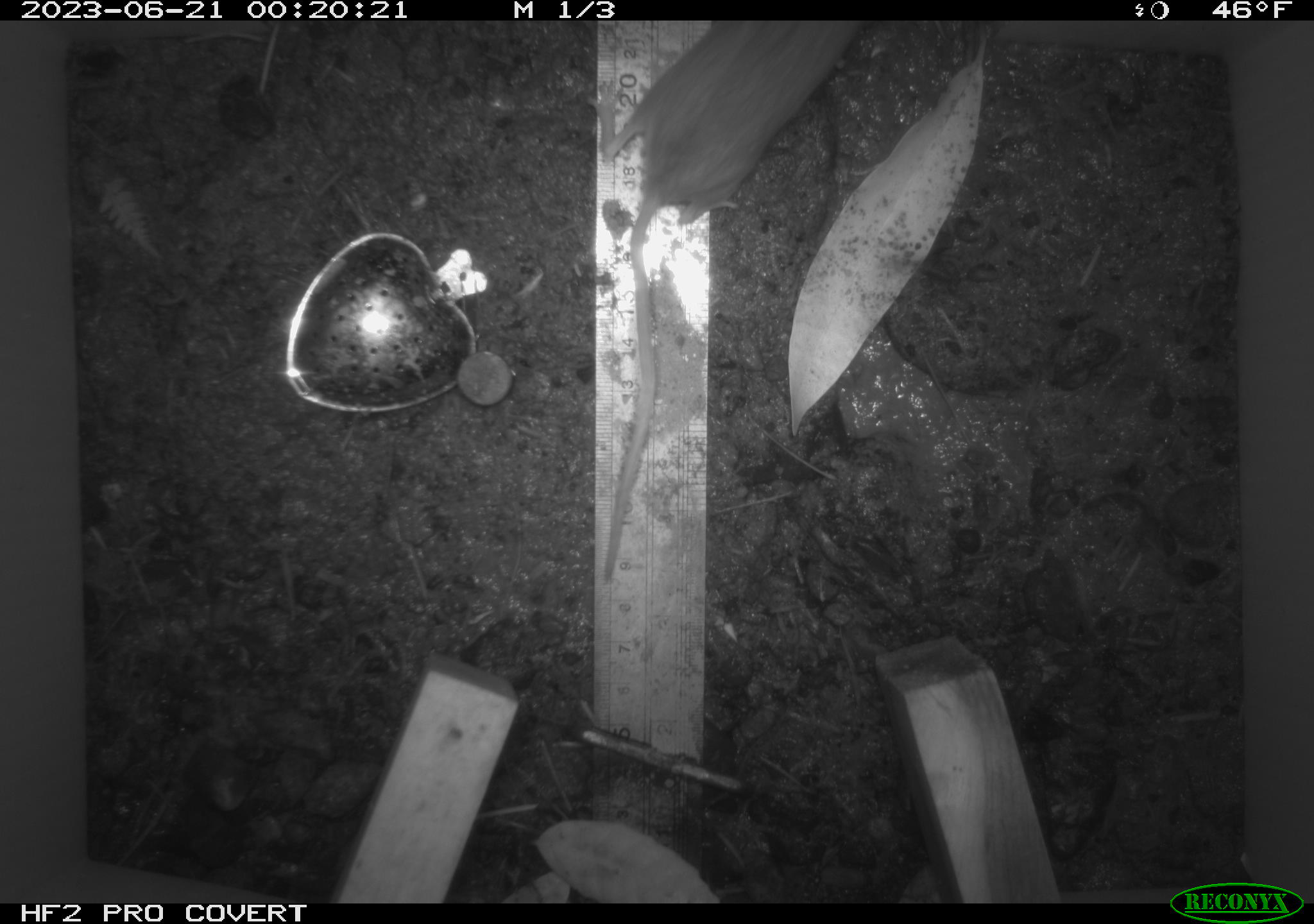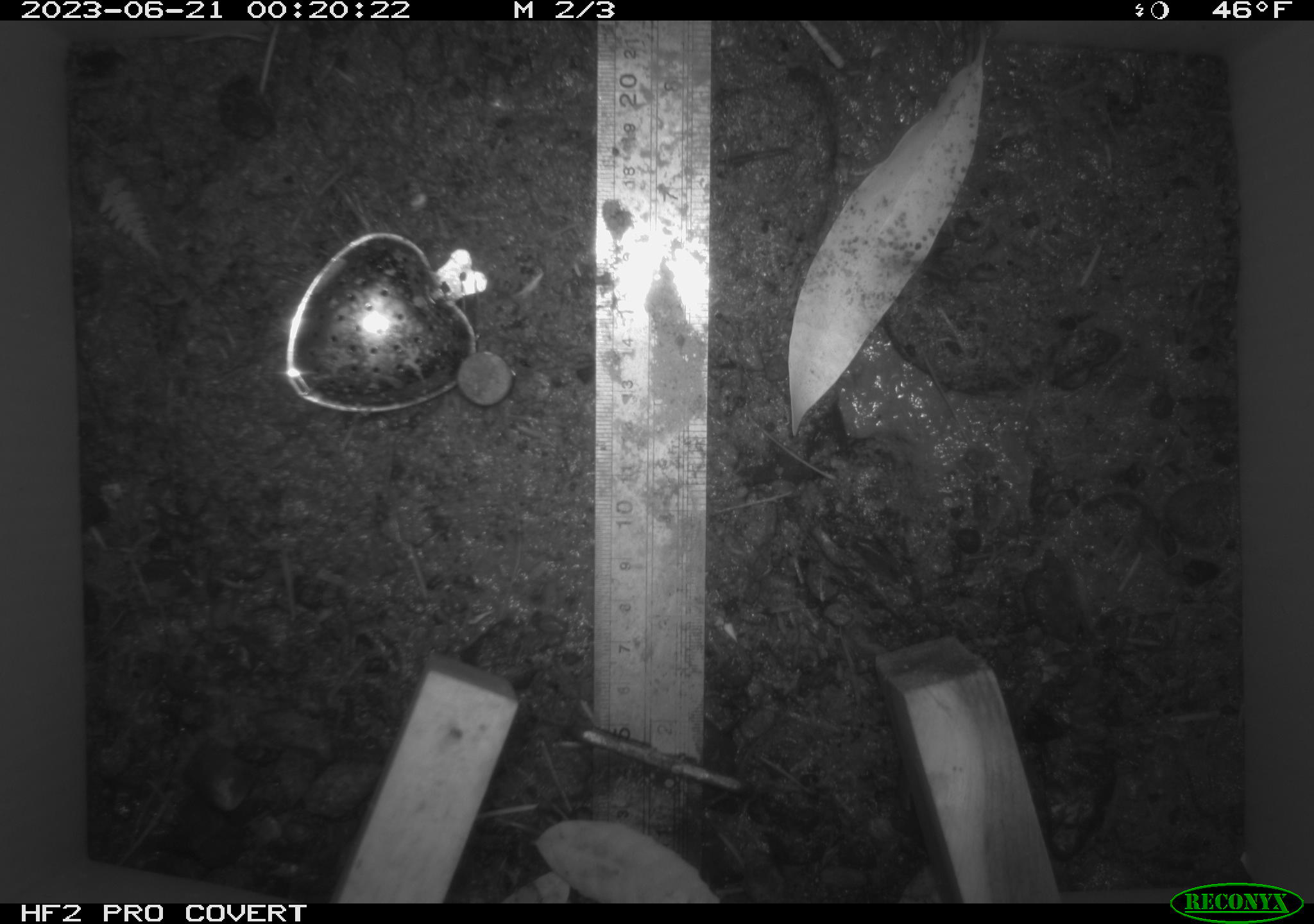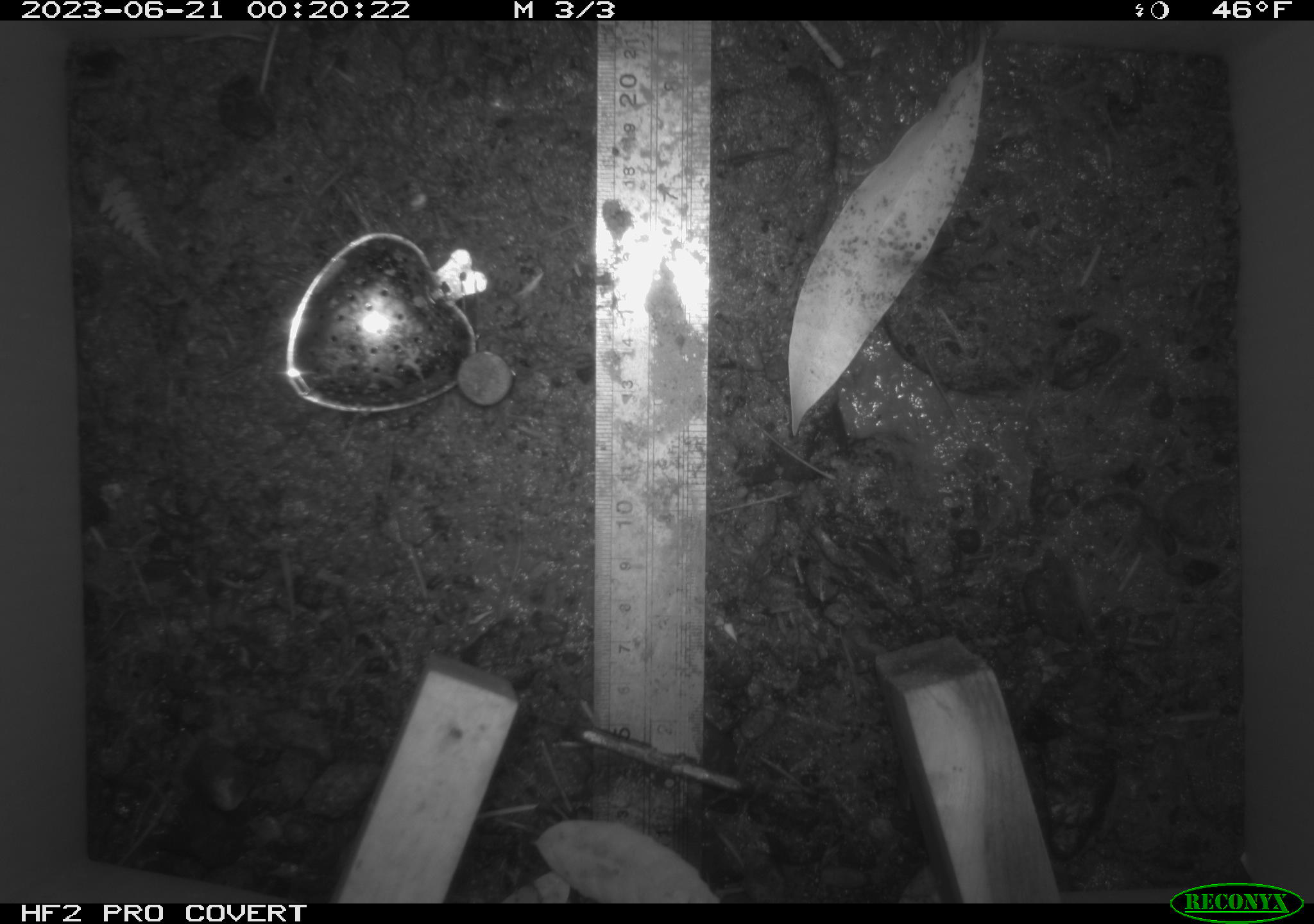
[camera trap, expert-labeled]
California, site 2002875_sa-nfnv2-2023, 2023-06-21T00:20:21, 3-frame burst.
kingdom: Animalia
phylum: Chordata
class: Mammalia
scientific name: Mammalia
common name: small mammal